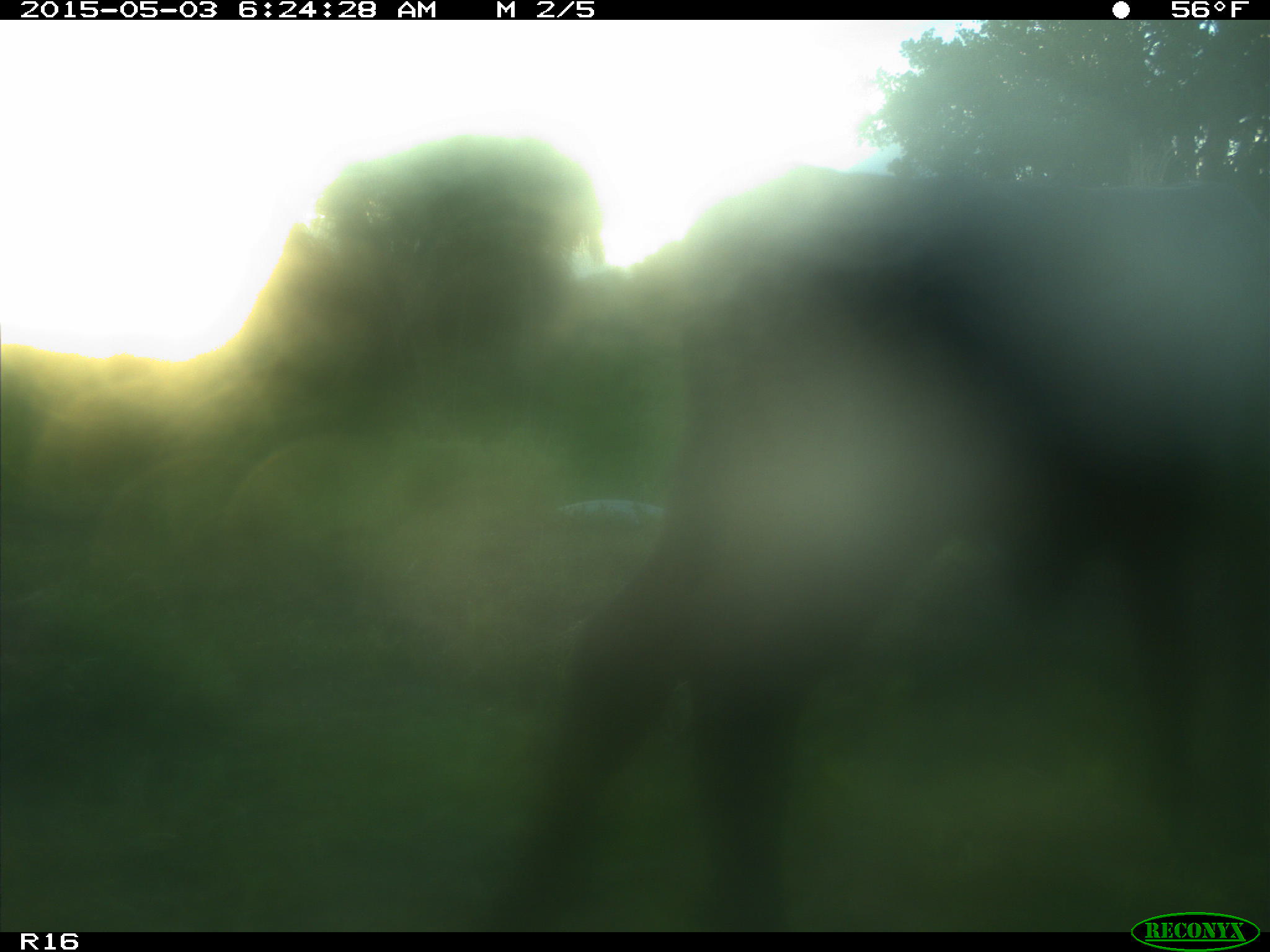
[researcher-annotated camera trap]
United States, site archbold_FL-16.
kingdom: Animalia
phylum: Chordata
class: Mammalia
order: Artiodactyla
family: Bovidae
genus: Bos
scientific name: Bos taurus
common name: domestic cow